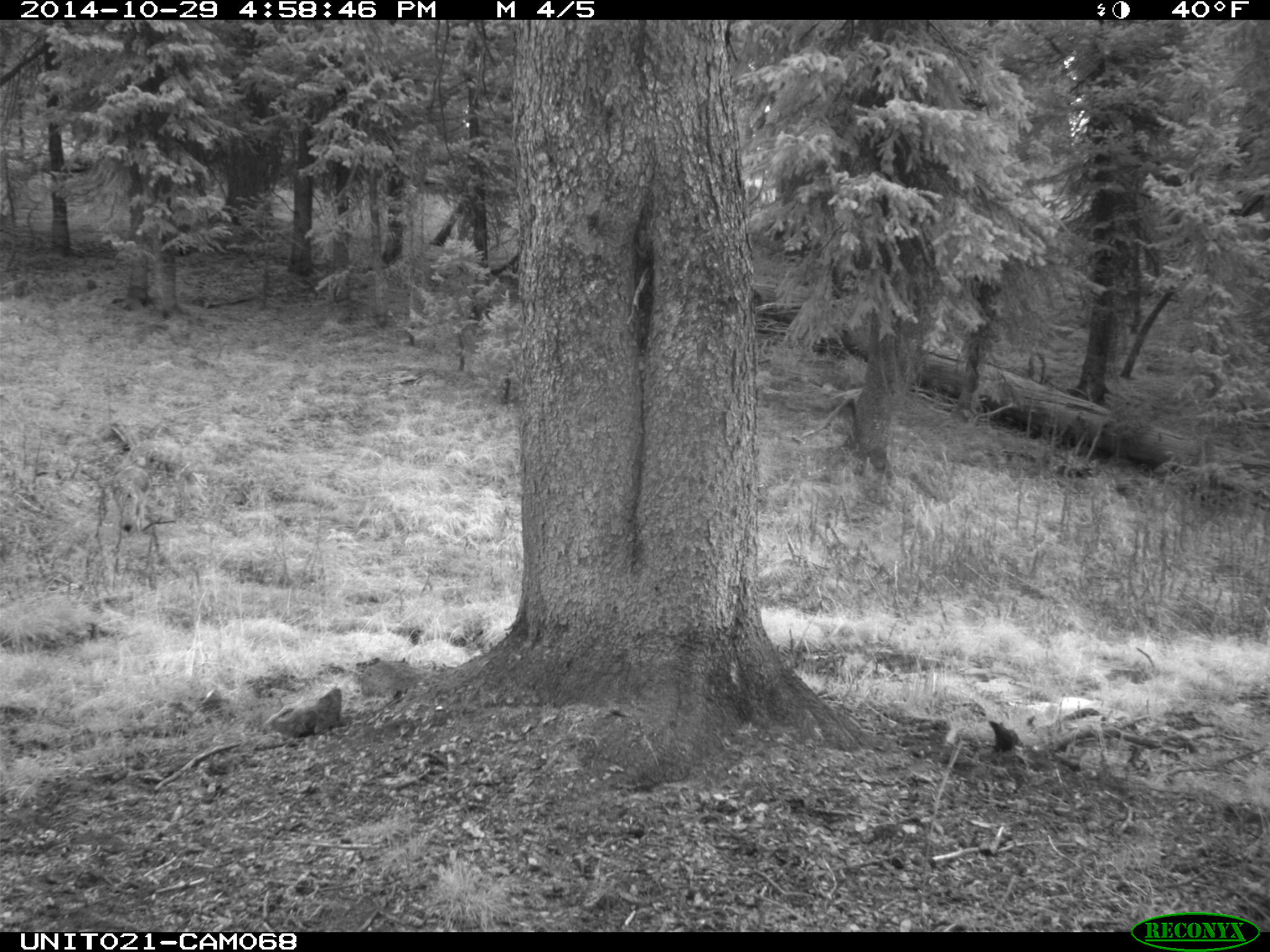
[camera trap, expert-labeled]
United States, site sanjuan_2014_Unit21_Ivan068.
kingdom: Animalia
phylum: Chordata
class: Mammalia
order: Carnivora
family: Canidae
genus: Canis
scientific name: Canis latrans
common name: coyote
Canis latrans (coyote).